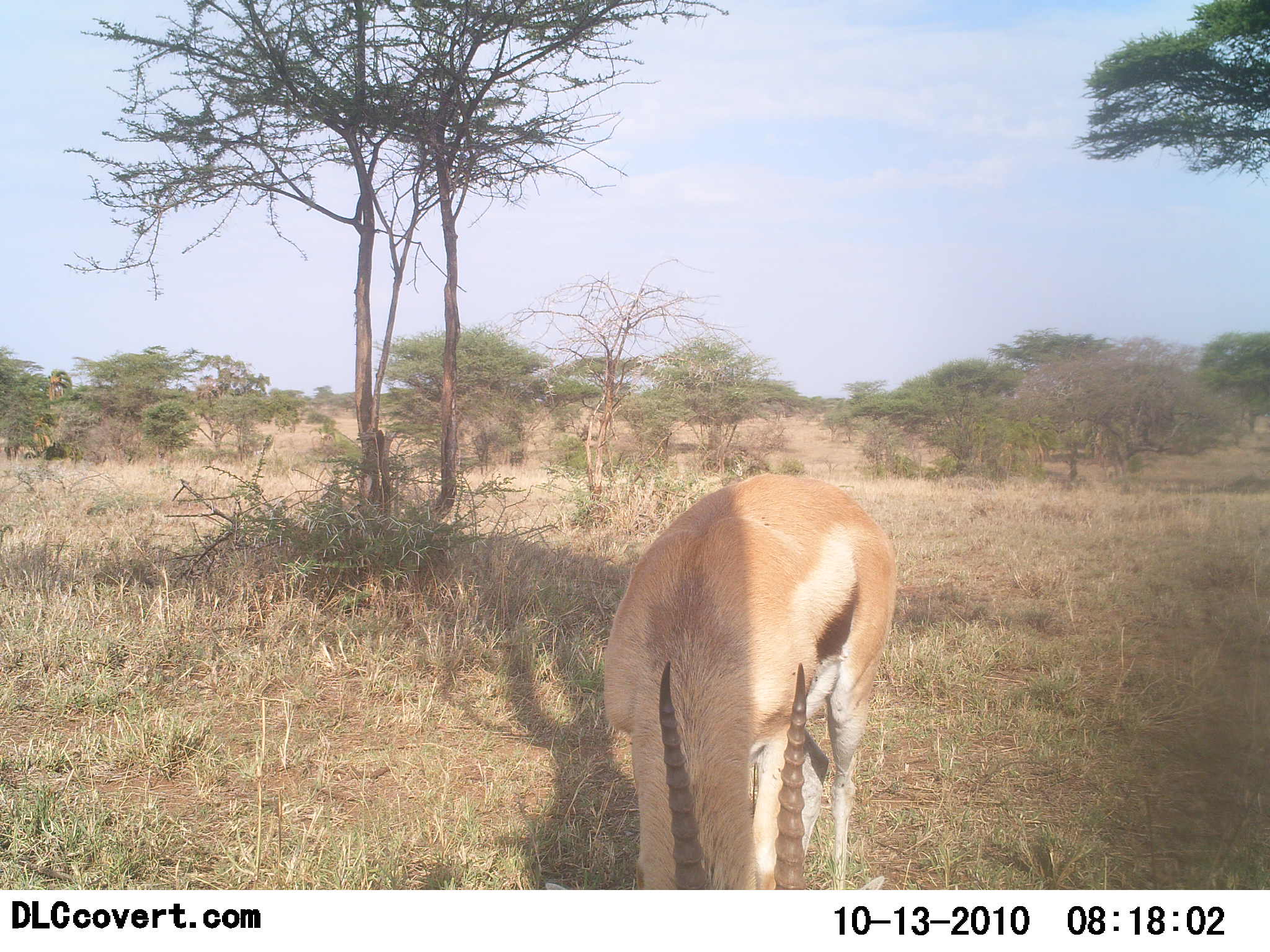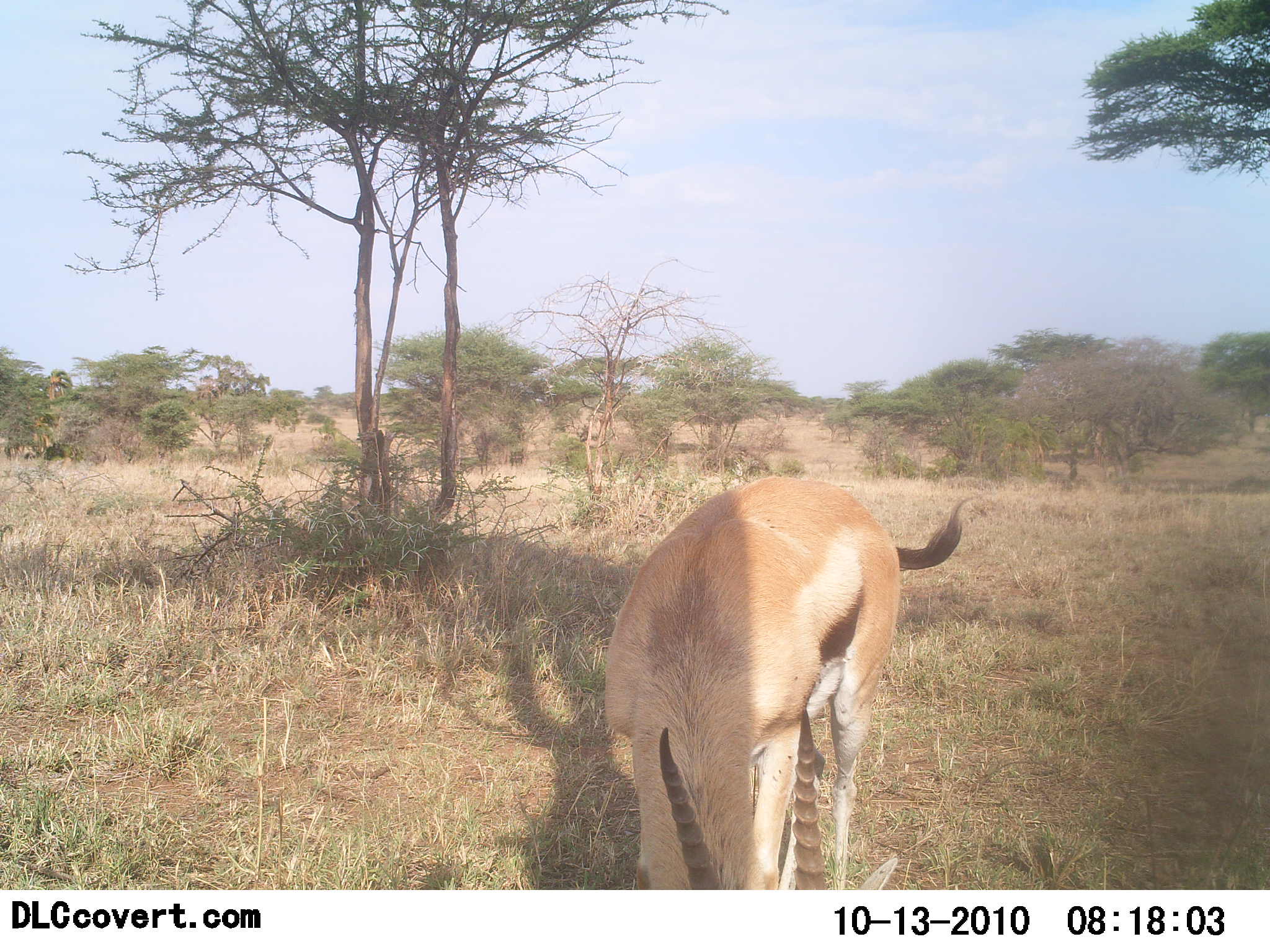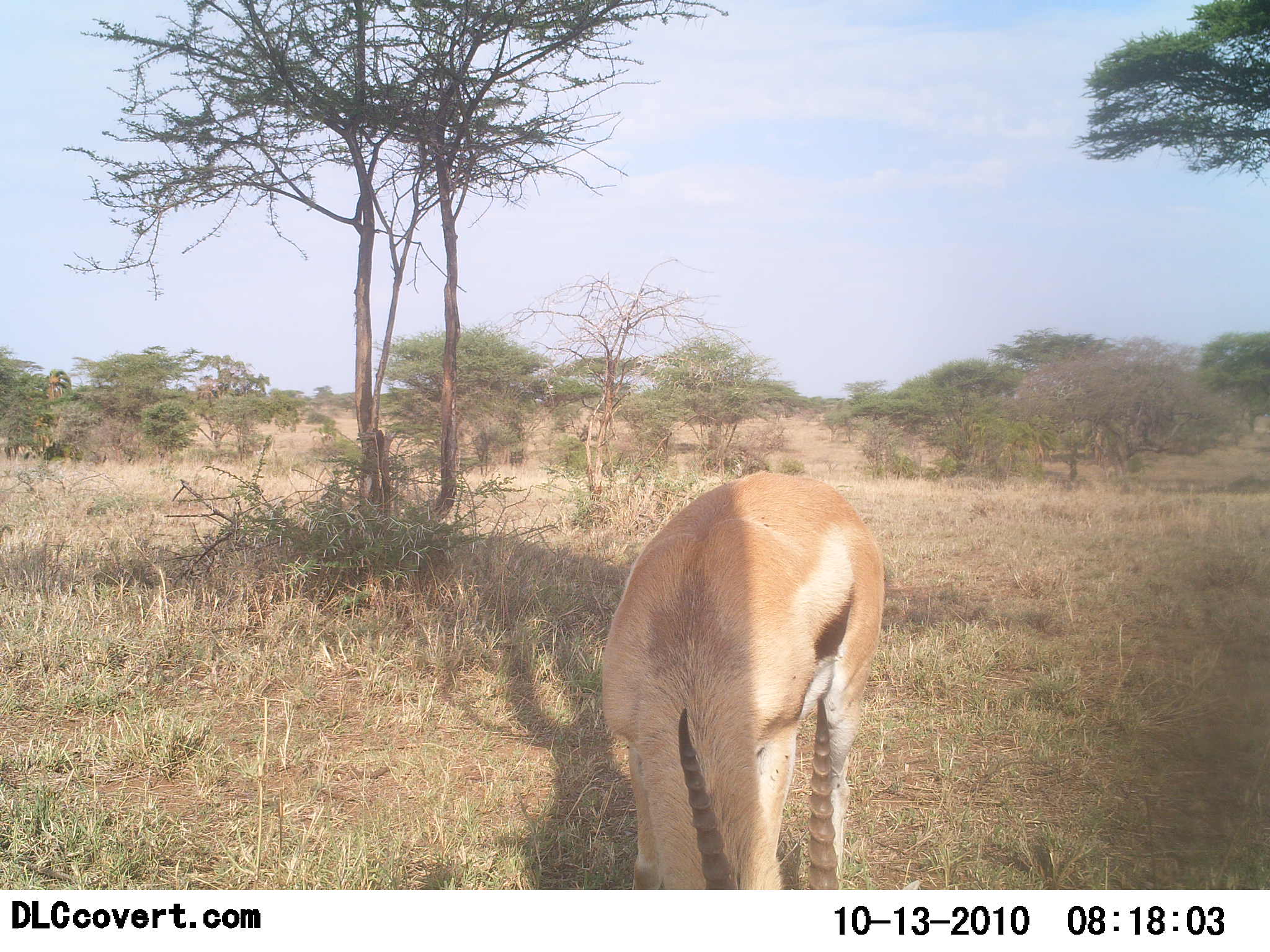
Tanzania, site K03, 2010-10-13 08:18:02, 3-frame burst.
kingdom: Animalia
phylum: Chordata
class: Mammalia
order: Artiodactyla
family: Bovidae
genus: Eudorcas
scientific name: Eudorcas thomsonii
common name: thomson's gazelle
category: gazellethomsons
Gazellethomsons (thomson's gazelle) (Eudorcas thomsonii), count 1. Behavior (volunteer vote fractions): standing 47%, resting 0%, moving 0%, interacting 0%. Young present (vote fraction): 0%. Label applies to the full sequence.